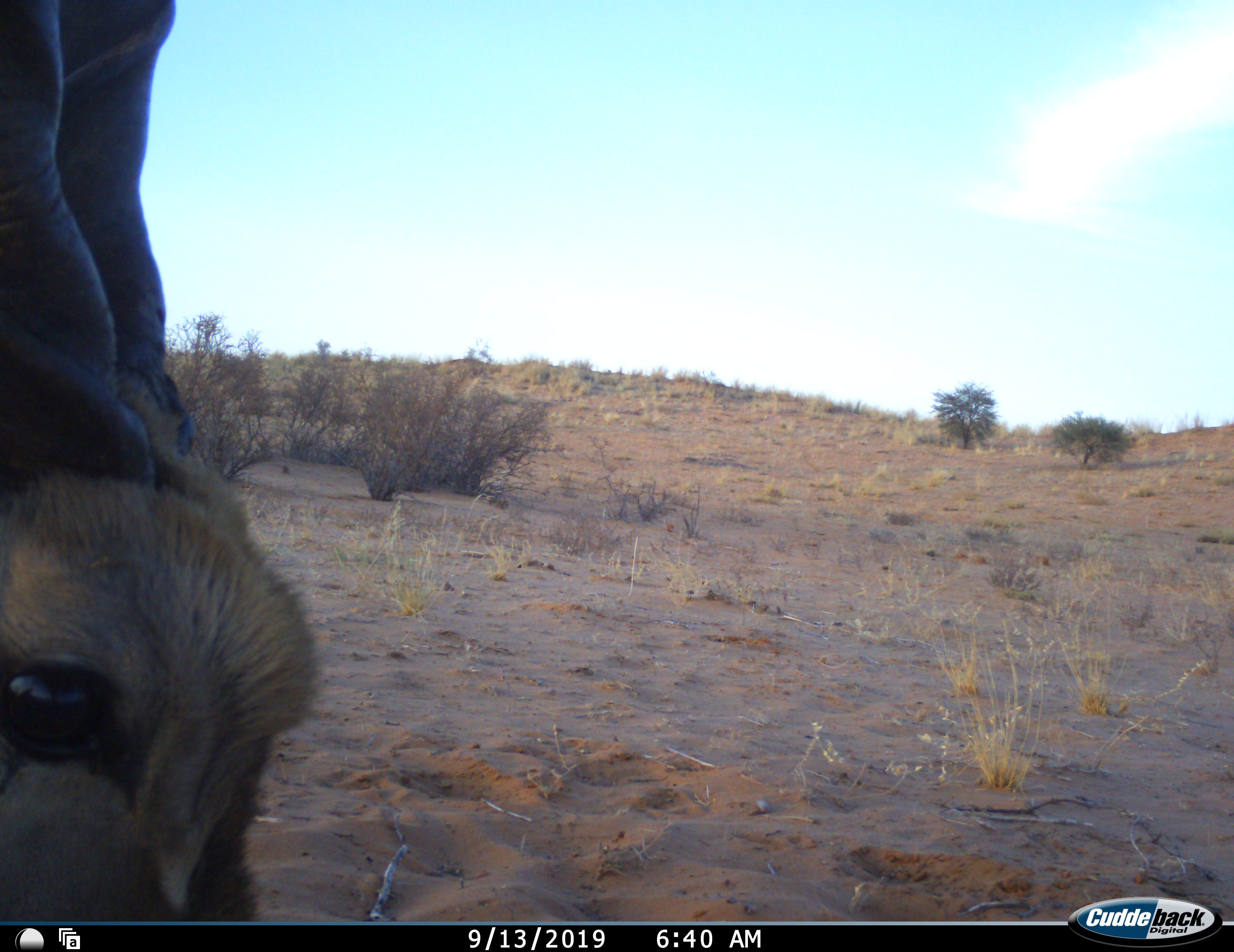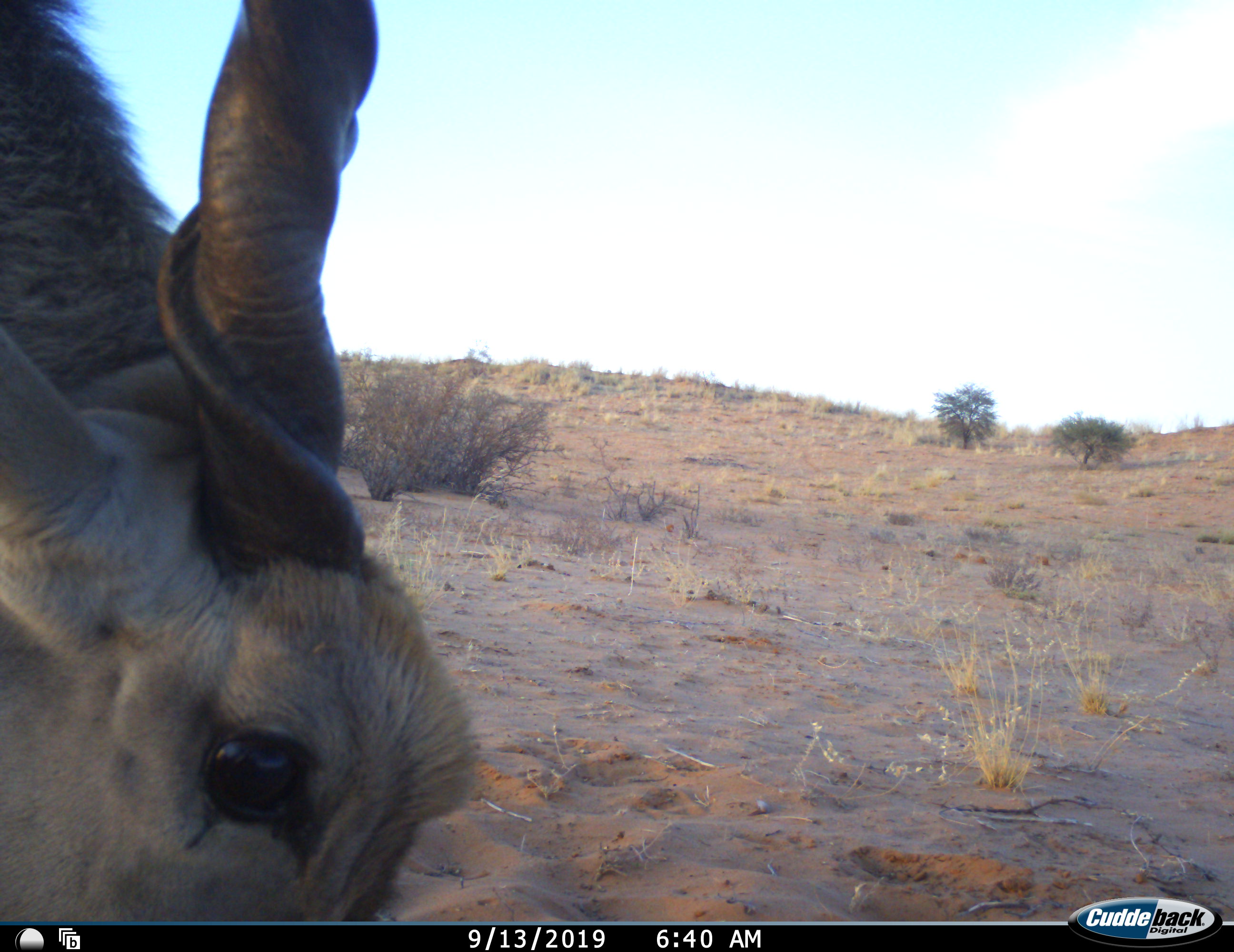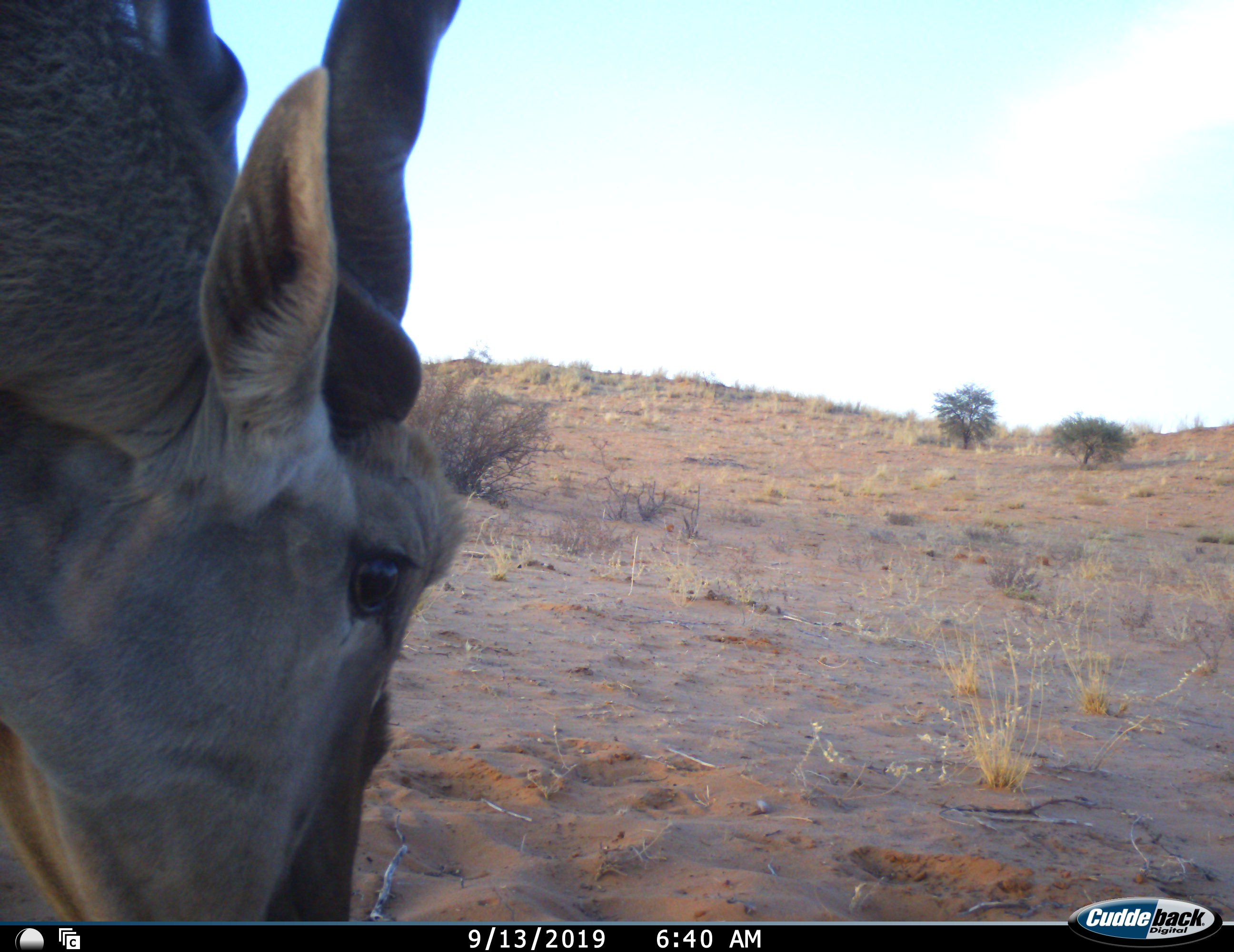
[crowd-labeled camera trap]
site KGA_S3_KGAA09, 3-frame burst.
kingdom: Animalia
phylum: Chordata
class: Mammalia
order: Artiodactyla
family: Bovidae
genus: Tragelaphus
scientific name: Tragelaphus oryx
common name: eland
Eland (Tragelaphus oryx), count 1. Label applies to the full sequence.